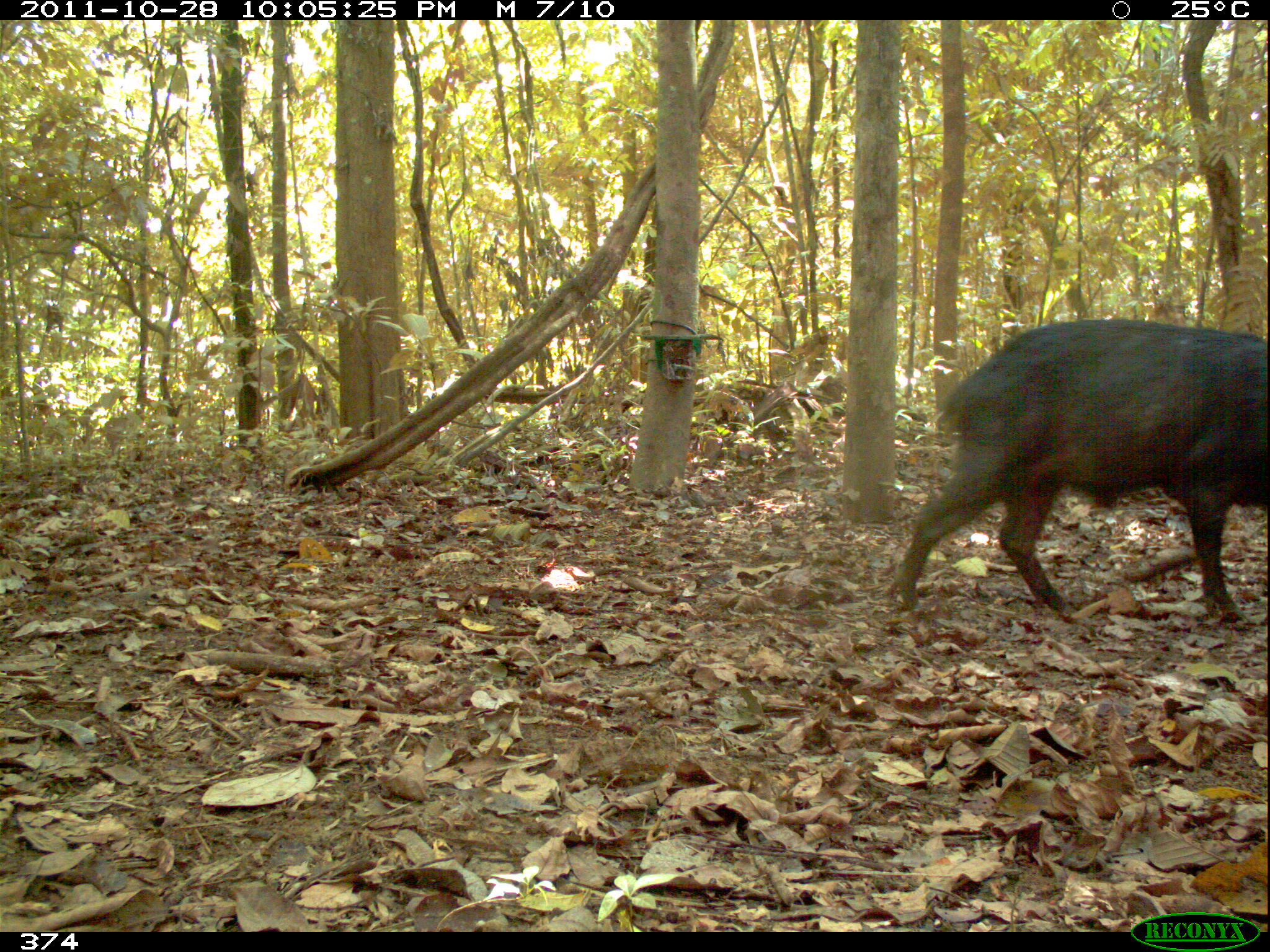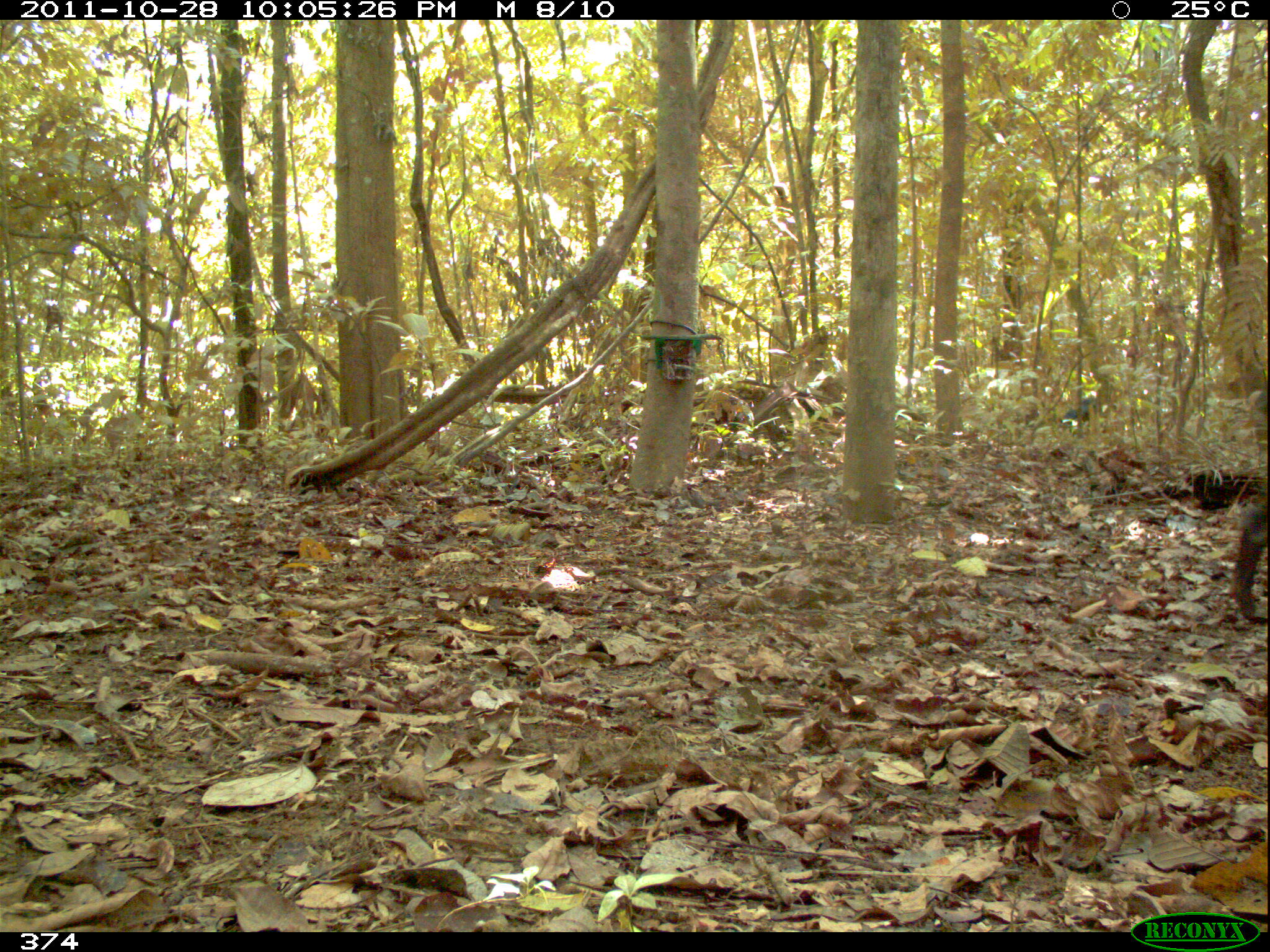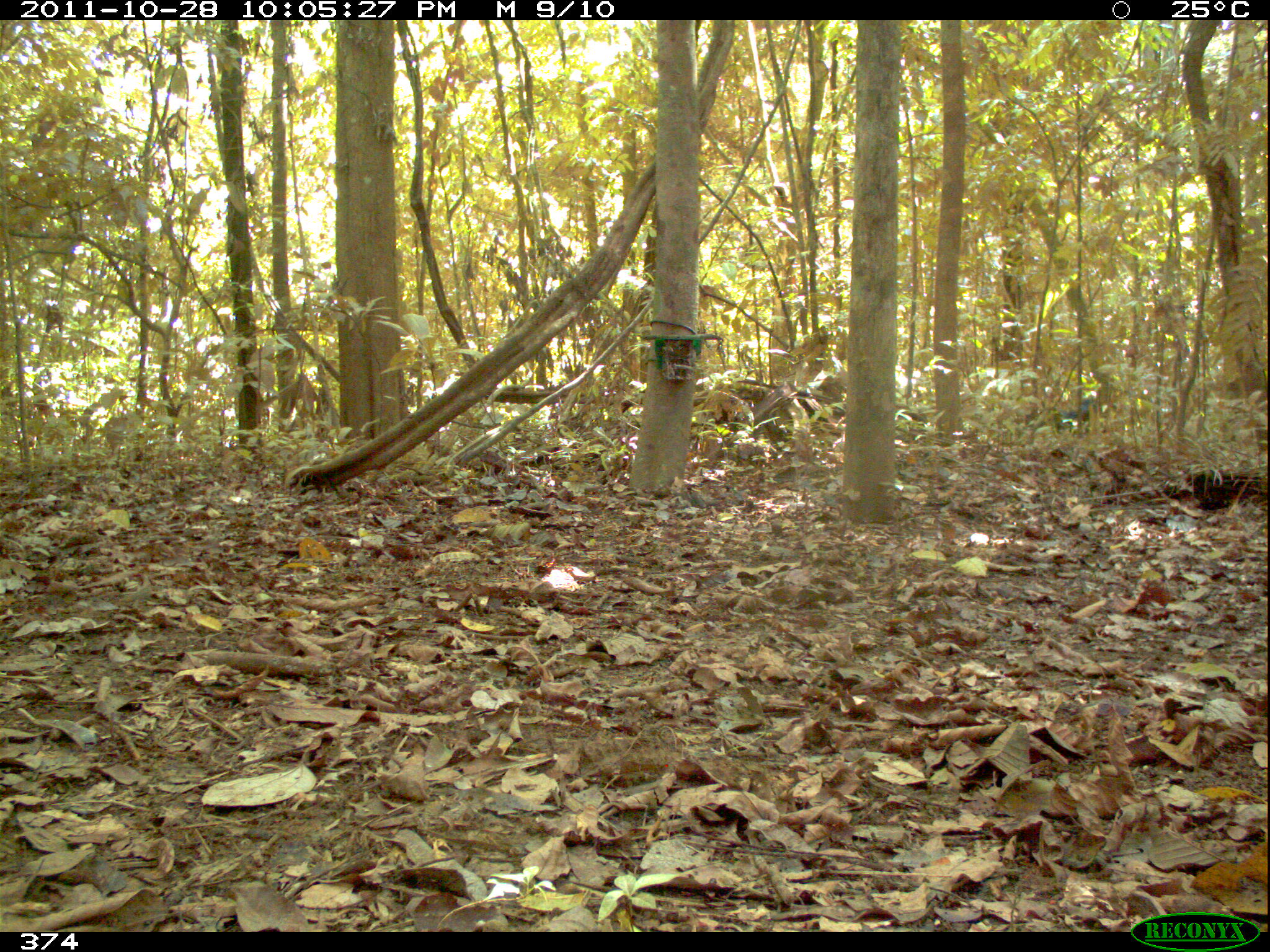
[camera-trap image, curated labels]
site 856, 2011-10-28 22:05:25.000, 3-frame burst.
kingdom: Animalia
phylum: Chordata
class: Mammalia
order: Artiodactyla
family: Tayassuidae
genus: Tayassu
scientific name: Tayassu pecari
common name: white-lipped peccary